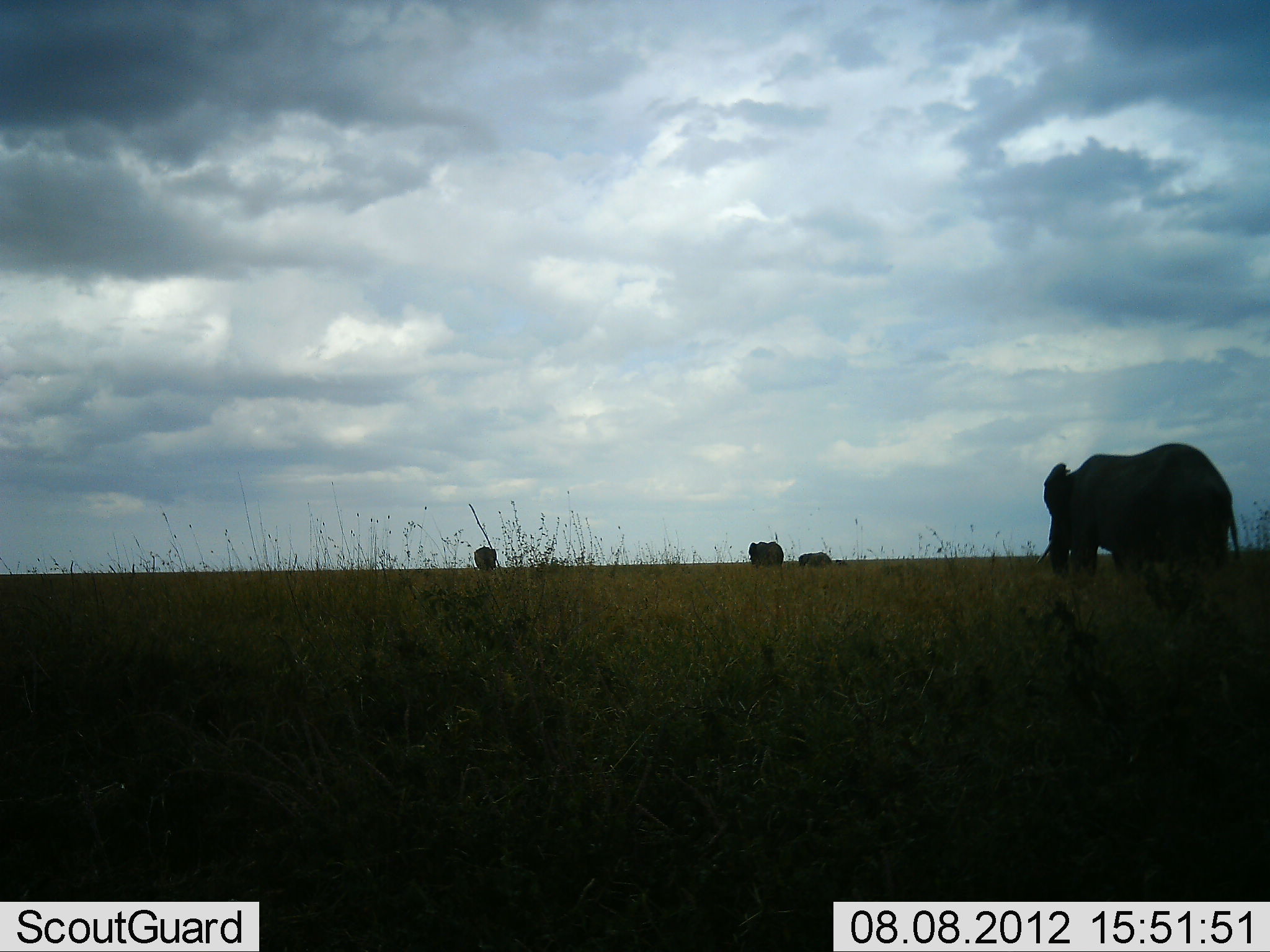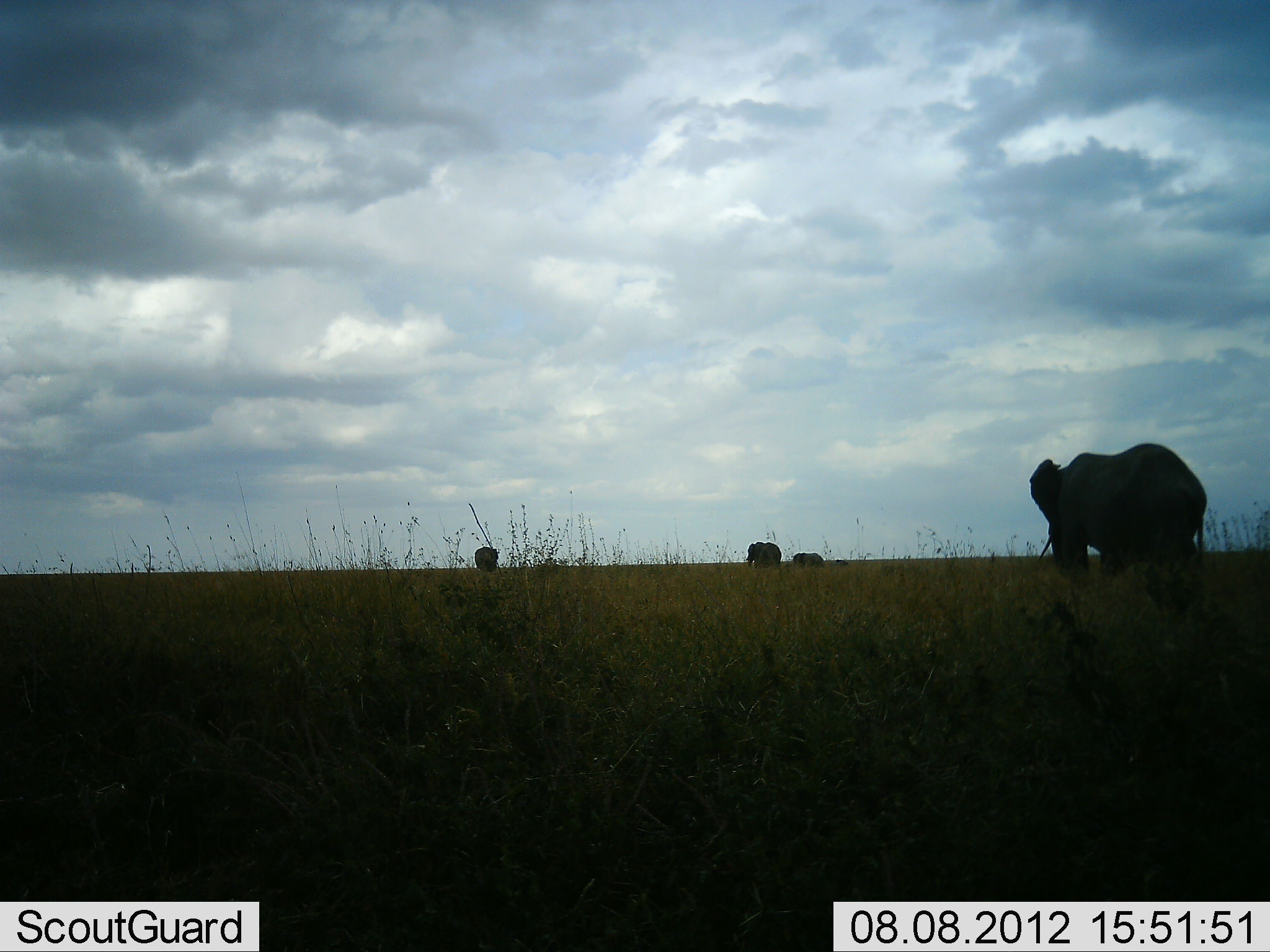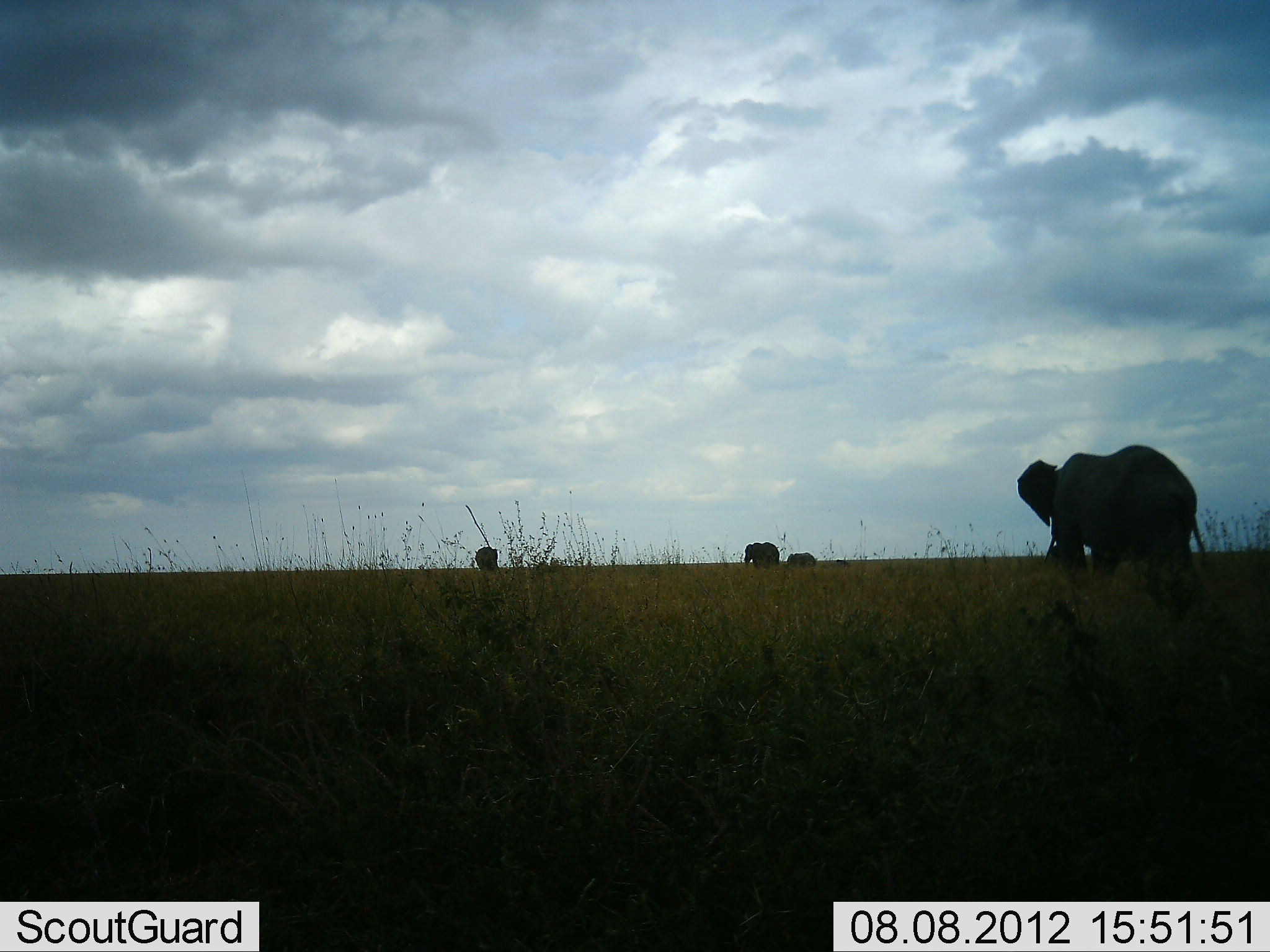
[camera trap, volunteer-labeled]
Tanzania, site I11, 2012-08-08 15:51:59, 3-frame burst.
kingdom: Animalia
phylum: Chordata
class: Mammalia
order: Proboscidea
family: Elephantidae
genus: Loxodonta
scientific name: Loxodonta africana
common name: african bush elephant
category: elephant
Elephant (african bush elephant) (Loxodonta africana), count 4. Behavior (volunteer vote fractions): standing 50%, resting 0%, moving 100%, interacting 0%. Young present (vote fraction): 80%. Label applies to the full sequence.